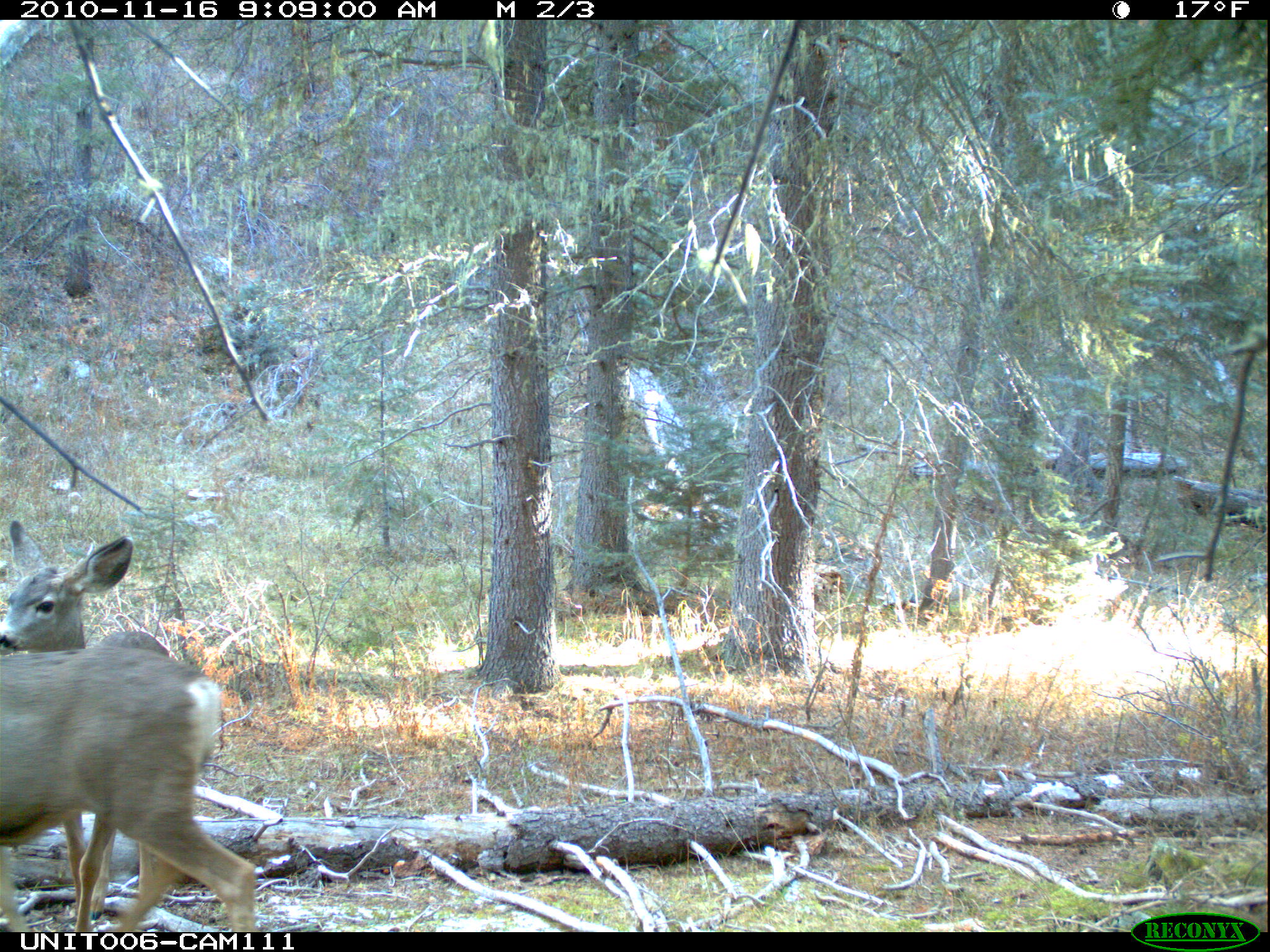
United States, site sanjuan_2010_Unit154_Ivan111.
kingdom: Animalia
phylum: Chordata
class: Mammalia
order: Artiodactyla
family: Cervidae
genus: Odocoileus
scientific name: Odocoileus hemionus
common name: mule deer